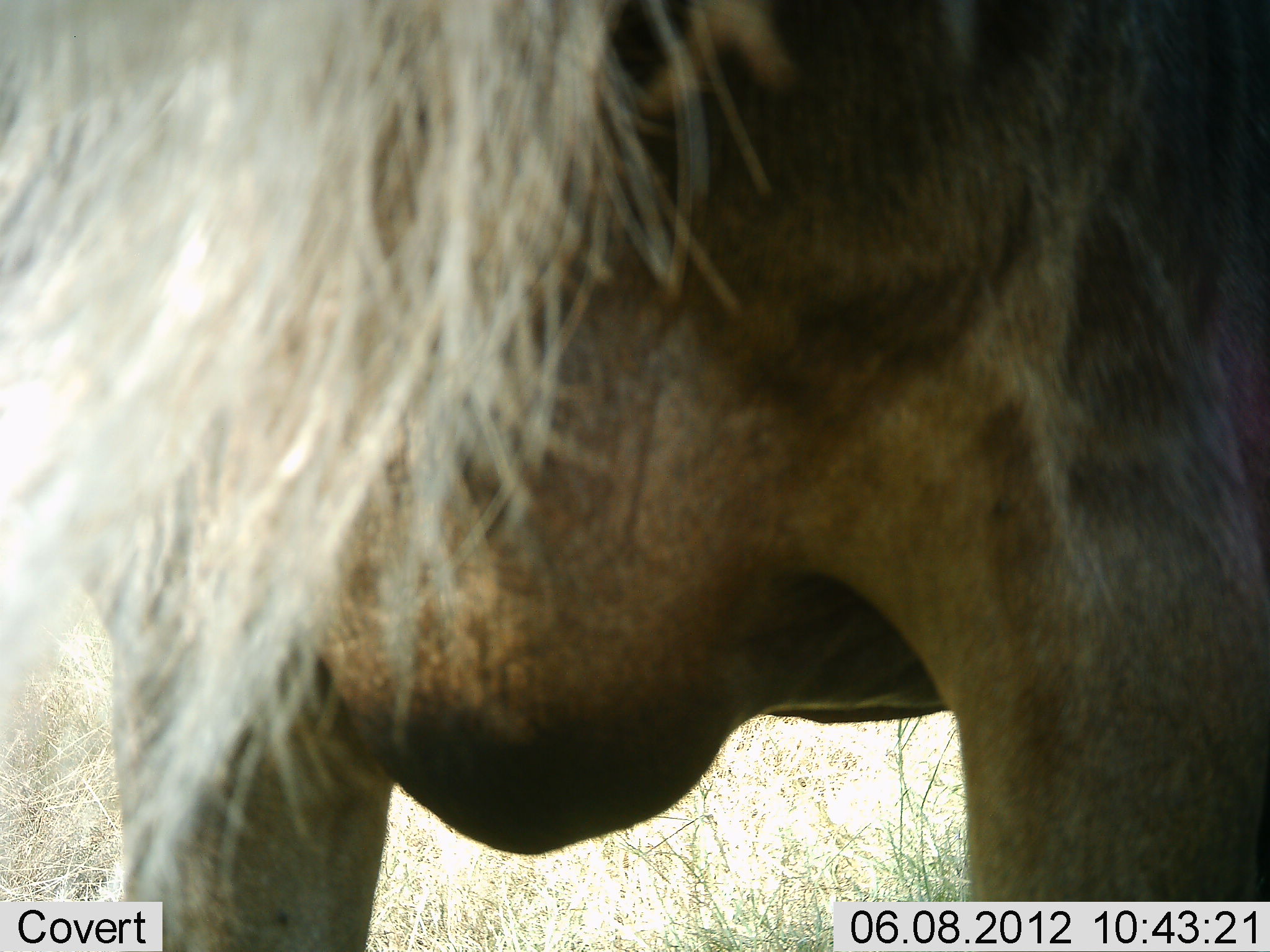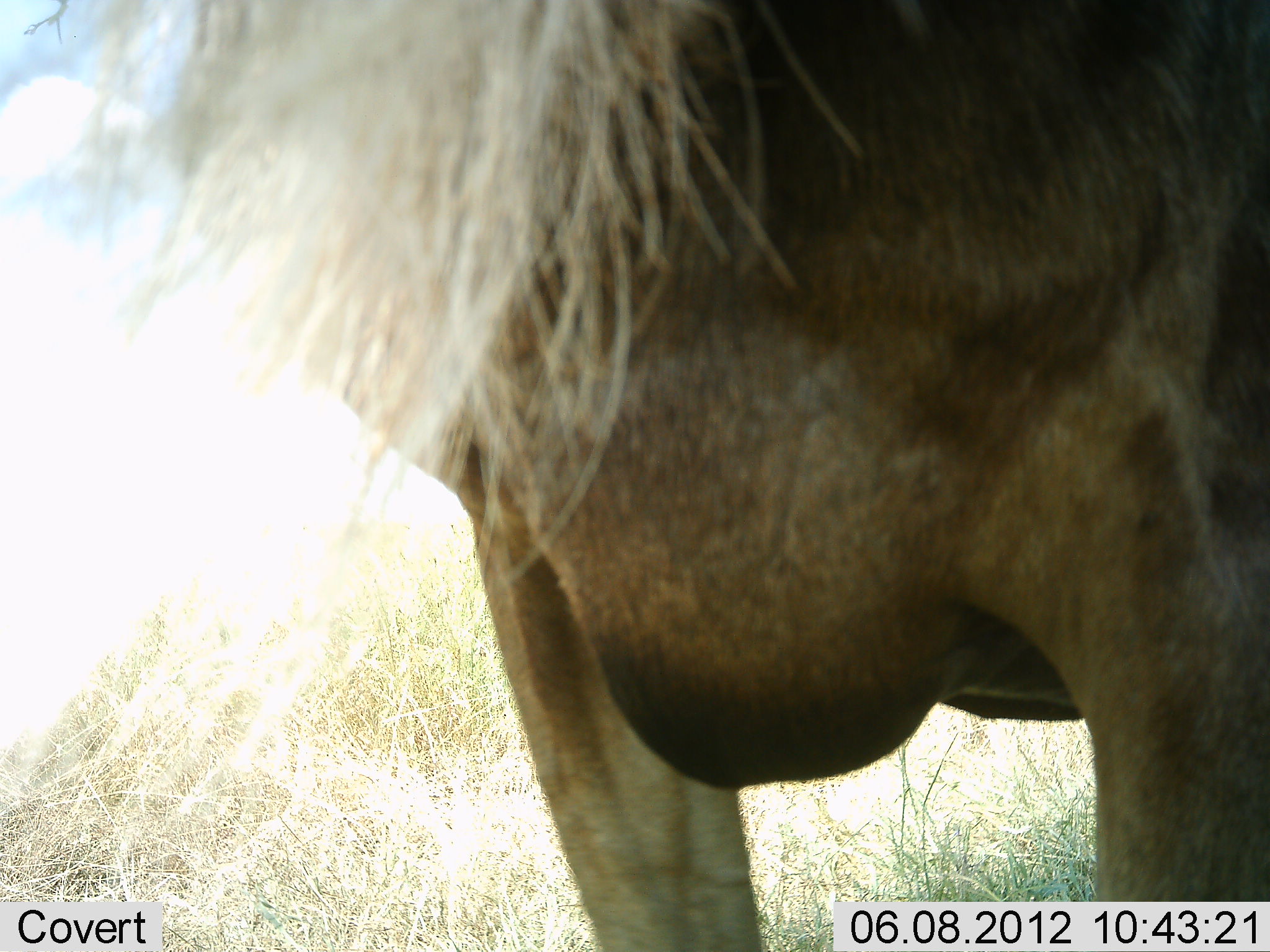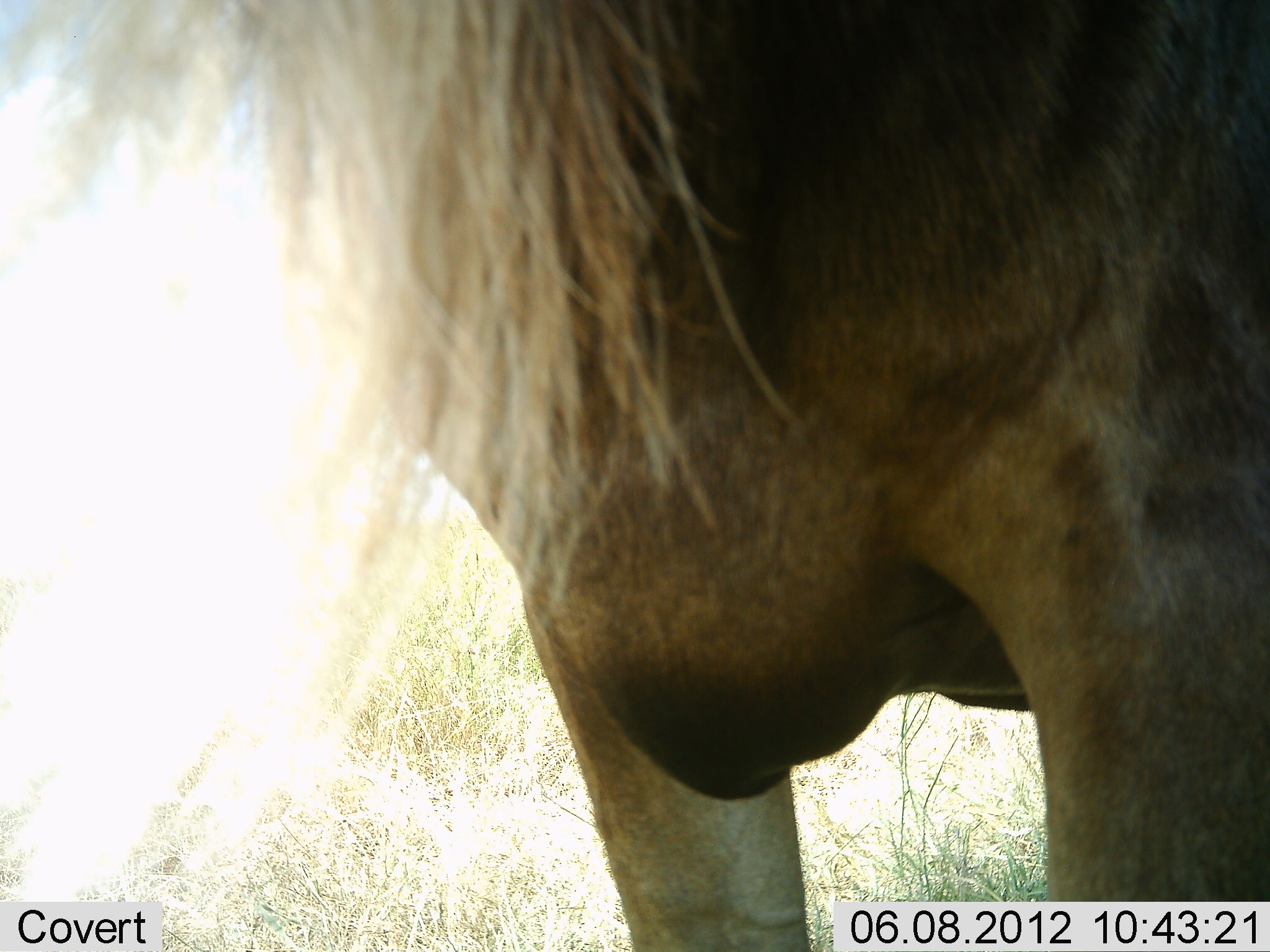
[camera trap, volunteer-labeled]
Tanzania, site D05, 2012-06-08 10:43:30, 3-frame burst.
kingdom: Animalia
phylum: Chordata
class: Mammalia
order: Artiodactyla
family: Bovidae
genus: Connochaetes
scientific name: Connochaetes taurinus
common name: blue wildebeest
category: wildebeest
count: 1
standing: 60%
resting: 0%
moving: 40%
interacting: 0%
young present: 0%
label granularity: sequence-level